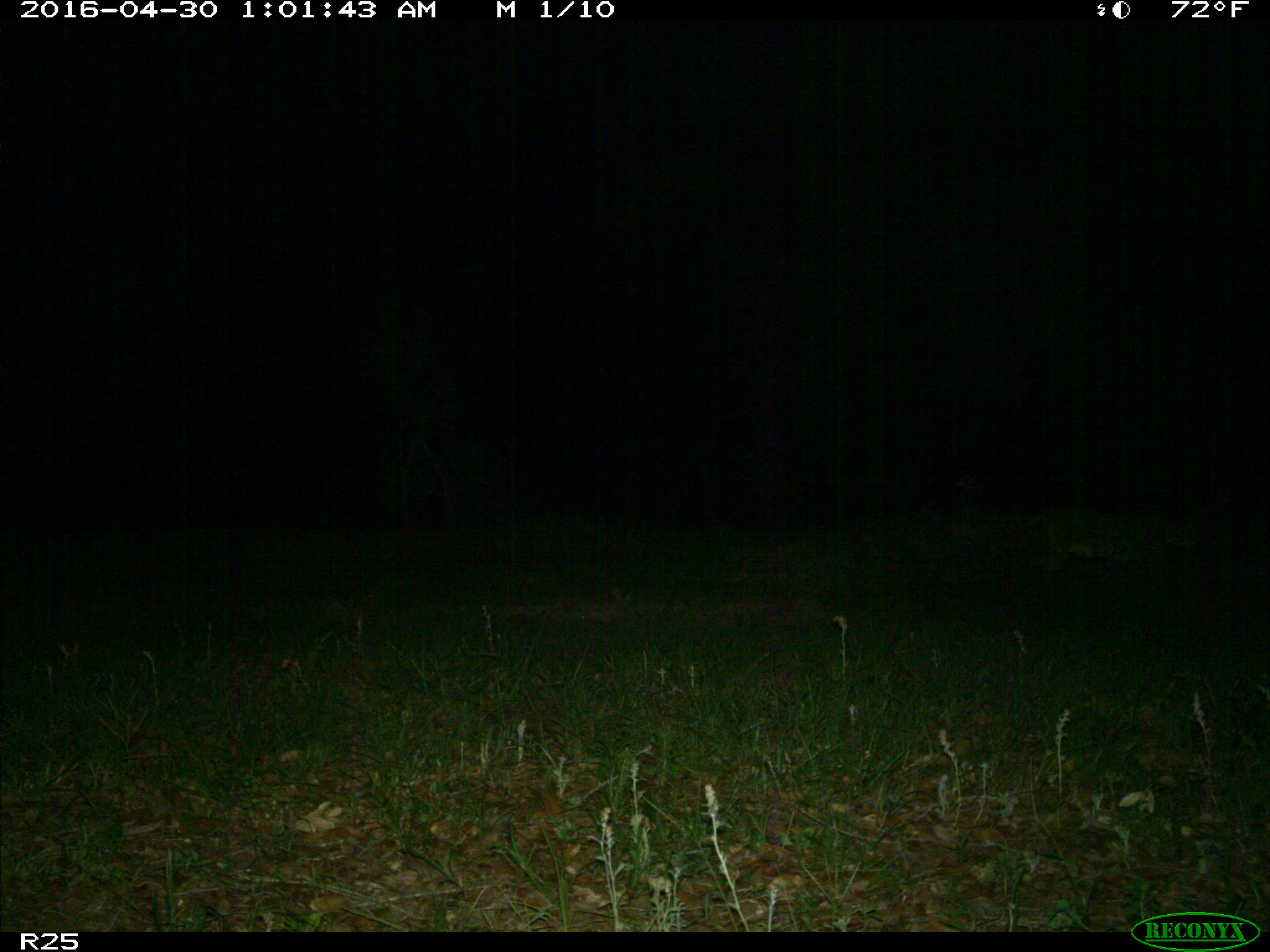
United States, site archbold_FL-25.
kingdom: Animalia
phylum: Chordata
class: Mammalia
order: Carnivora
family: Felidae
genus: Lynx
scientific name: Lynx rufus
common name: bobcat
Lynx rufus (bobcat).